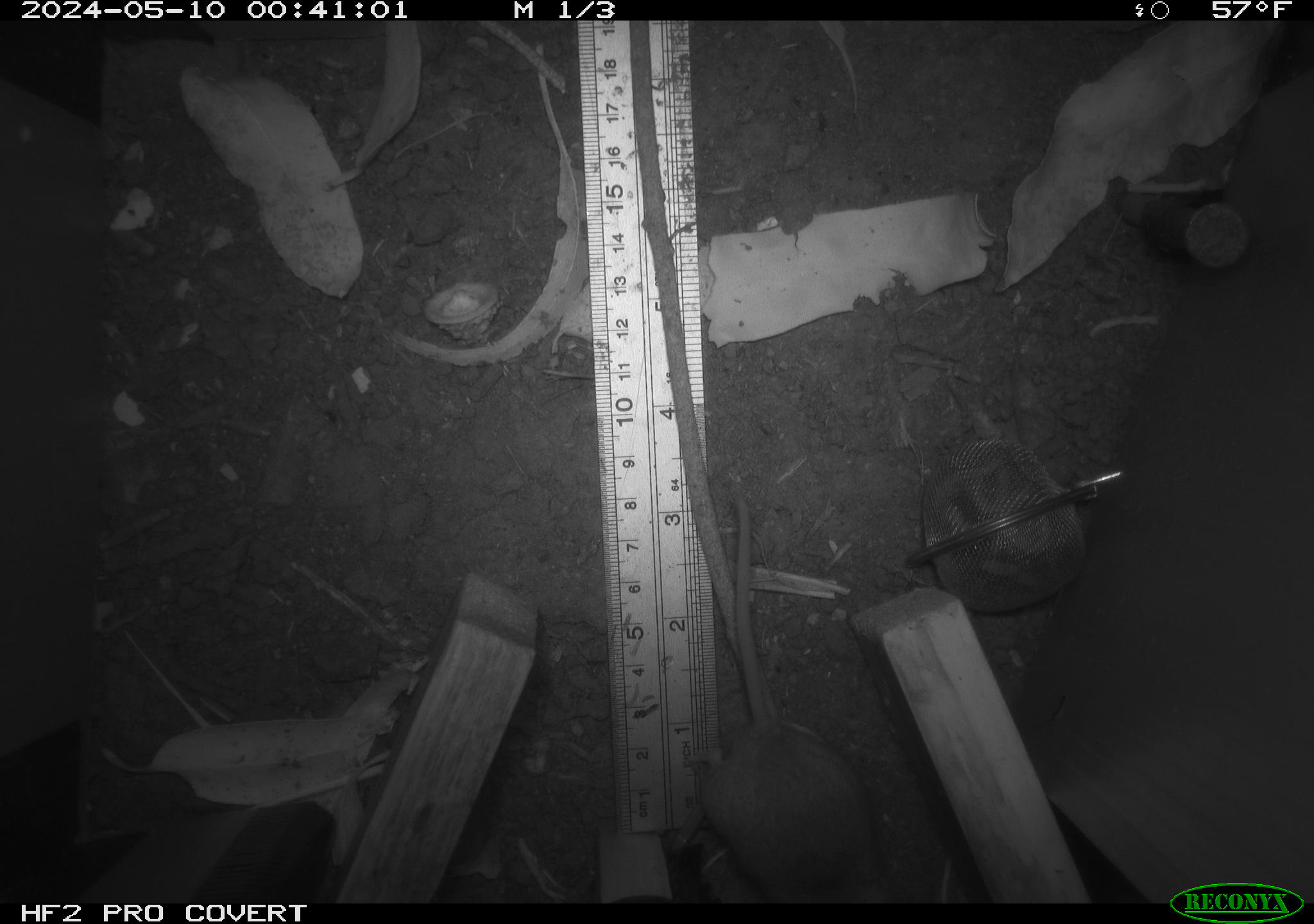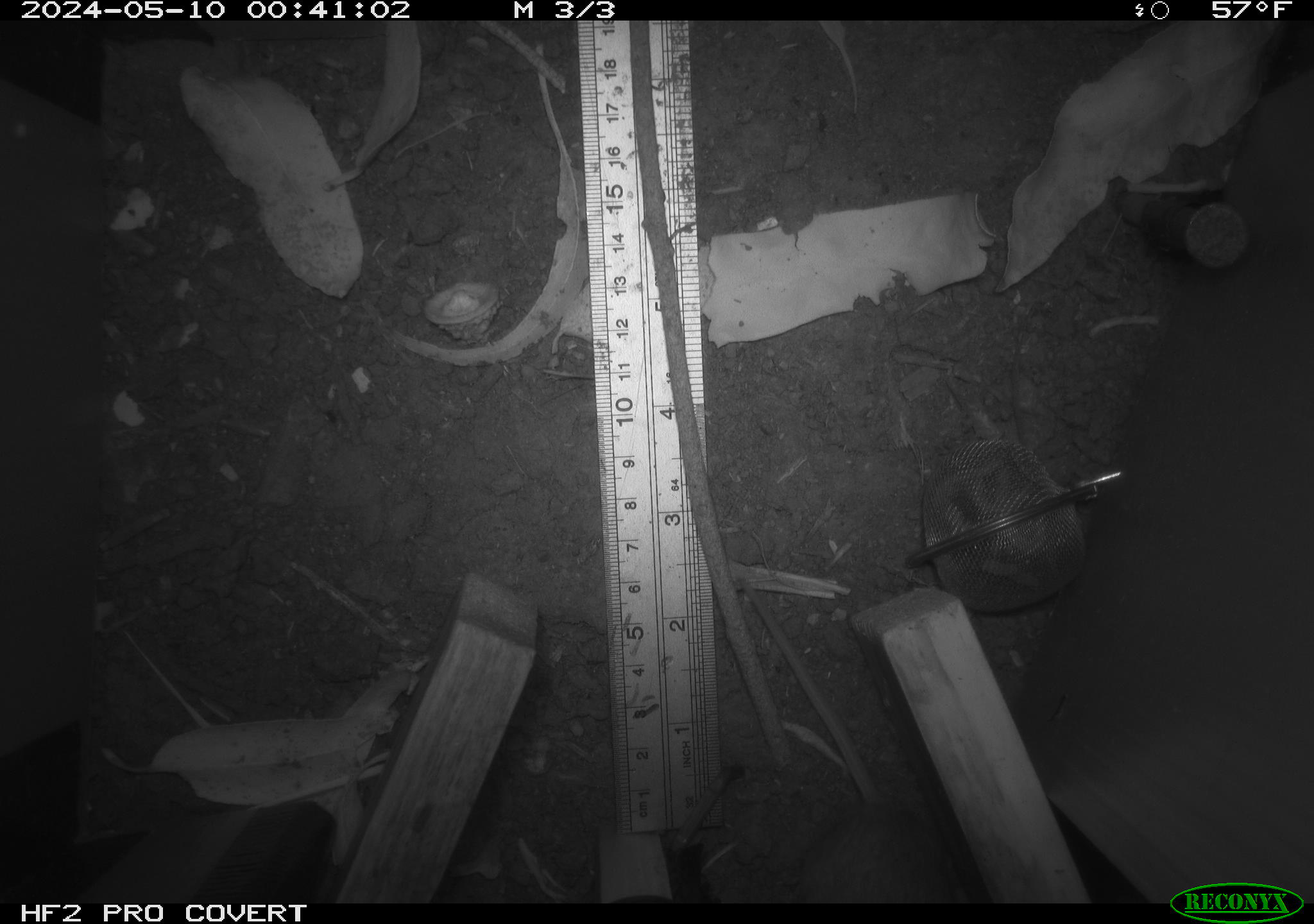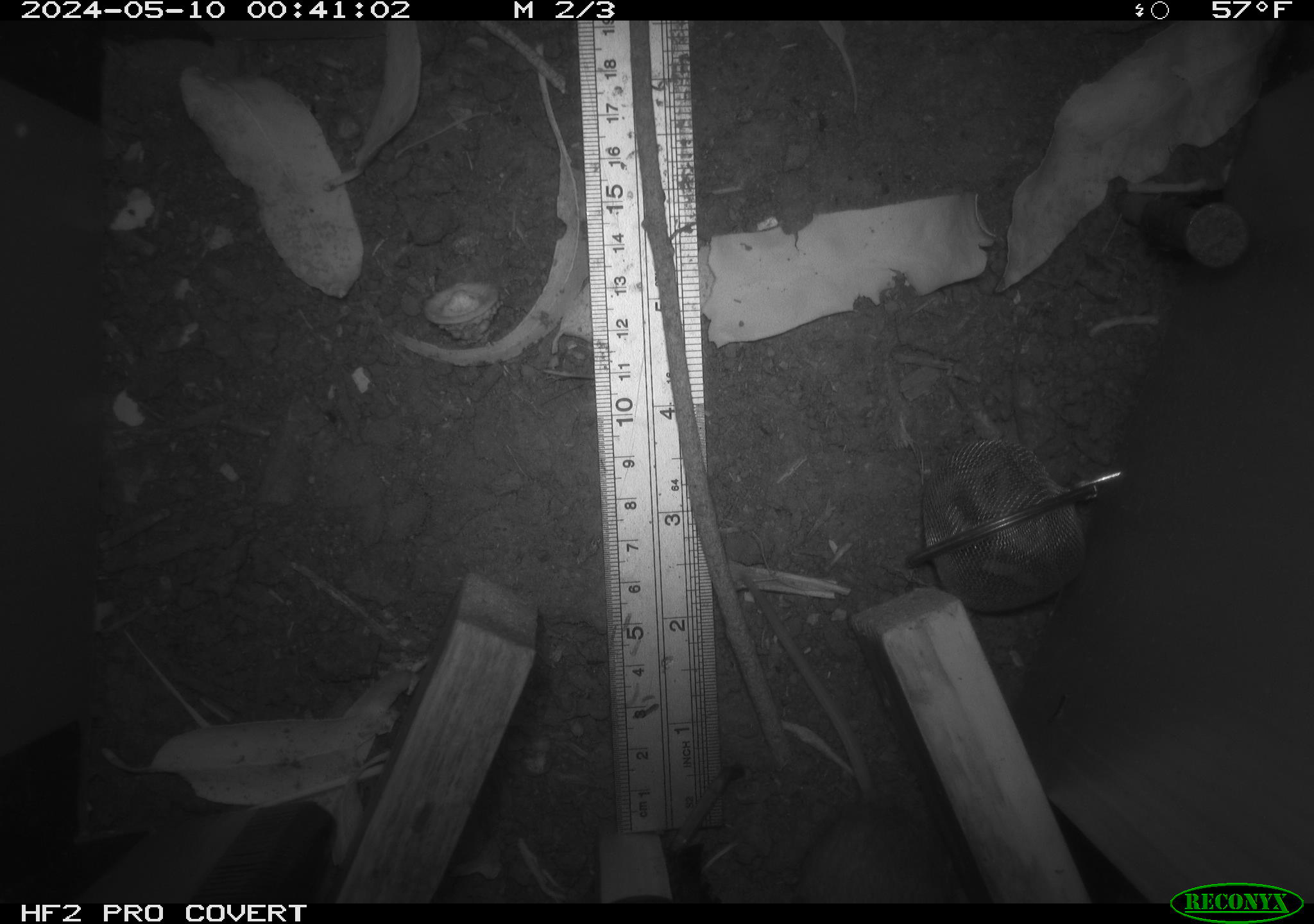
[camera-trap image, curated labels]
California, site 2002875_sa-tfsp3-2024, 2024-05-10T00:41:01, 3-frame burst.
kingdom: Animalia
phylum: Chordata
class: Mammalia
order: Rodentia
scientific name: Rodentia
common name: rodent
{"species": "rodent (Rodentia)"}